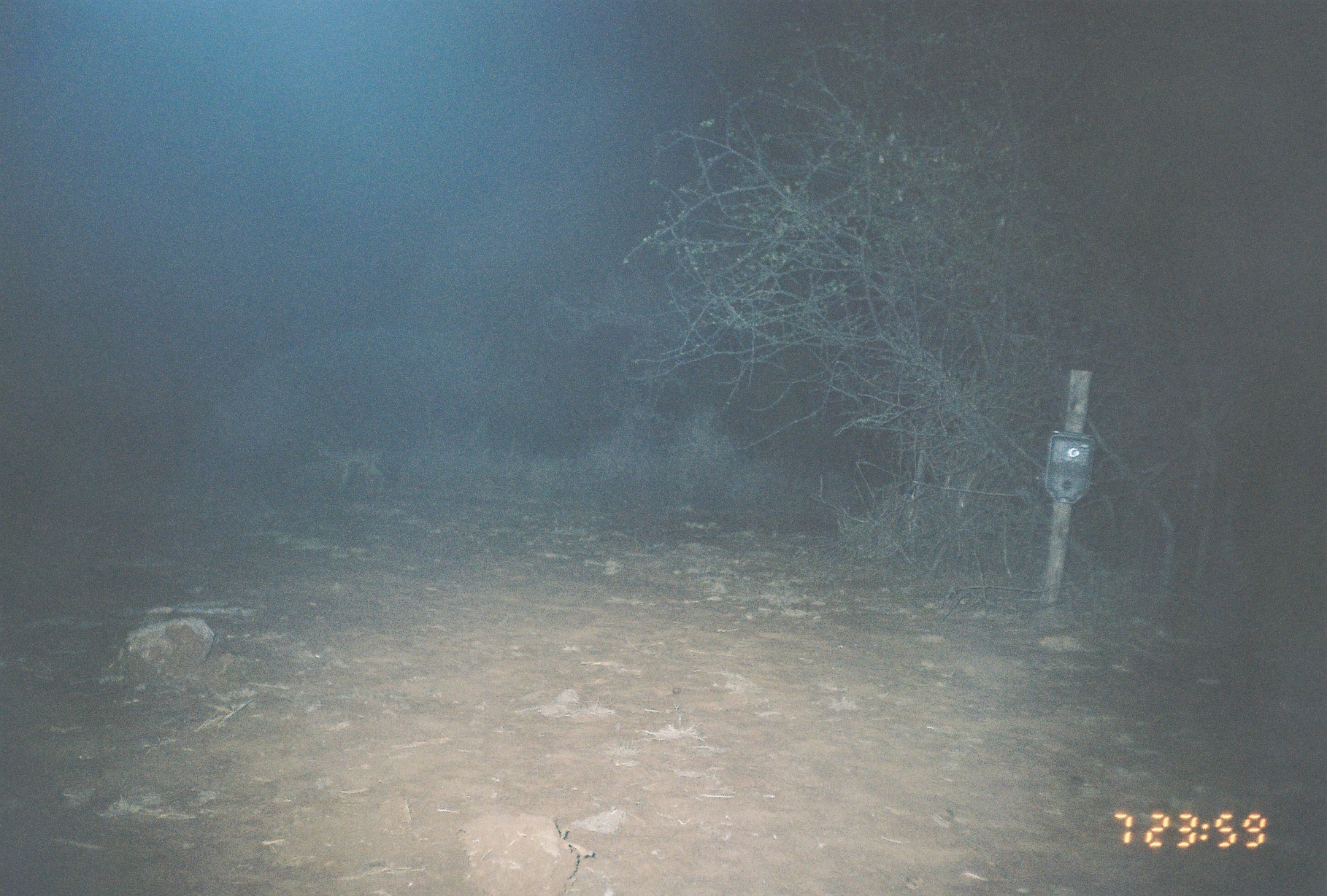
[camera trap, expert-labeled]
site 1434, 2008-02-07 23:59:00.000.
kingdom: Animalia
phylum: Chordata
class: Mammalia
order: Artiodactyla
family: Bovidae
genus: Aepyceros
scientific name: Aepyceros melampus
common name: impala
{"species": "Aepyceros melampus (impala)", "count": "1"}